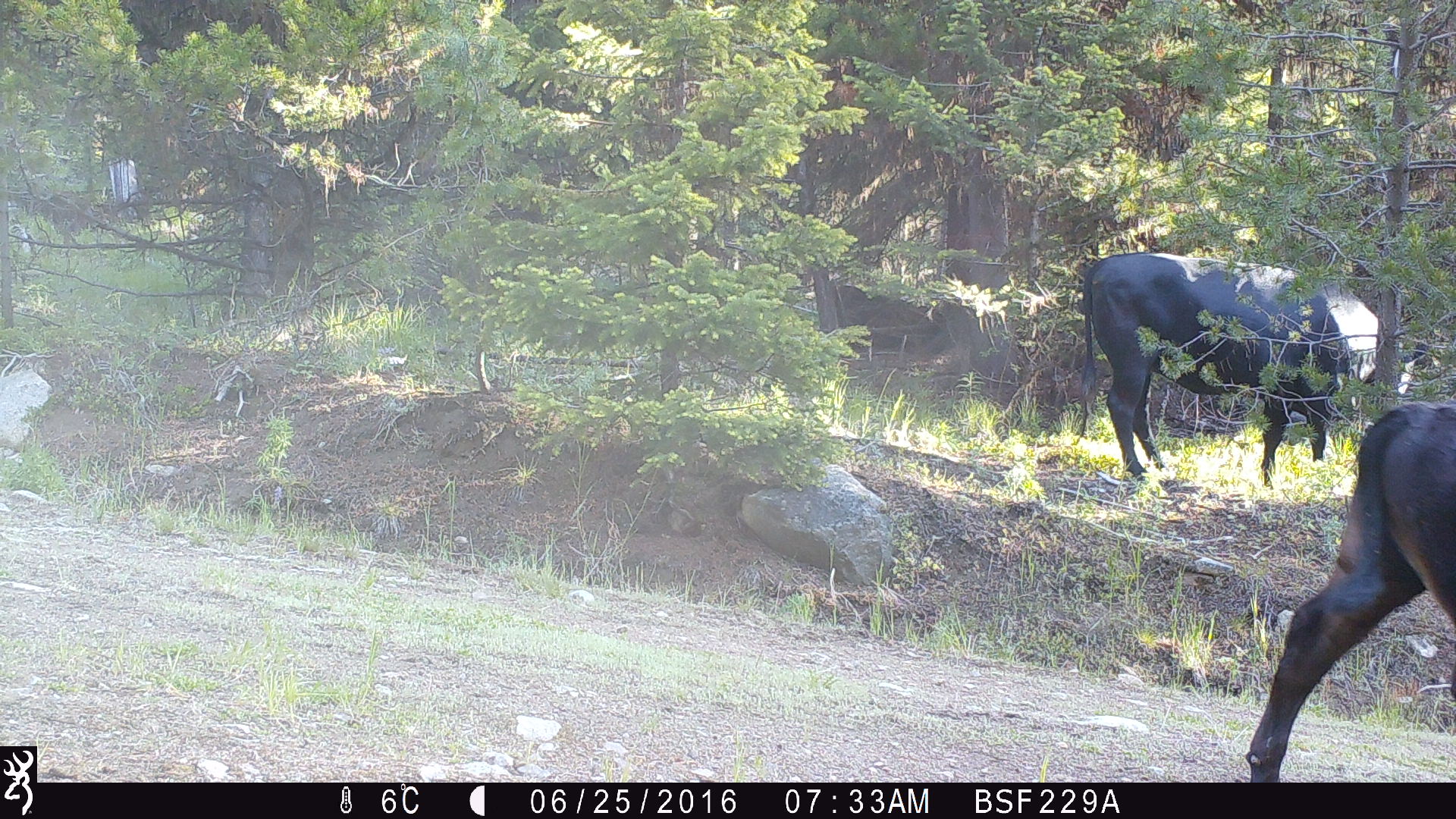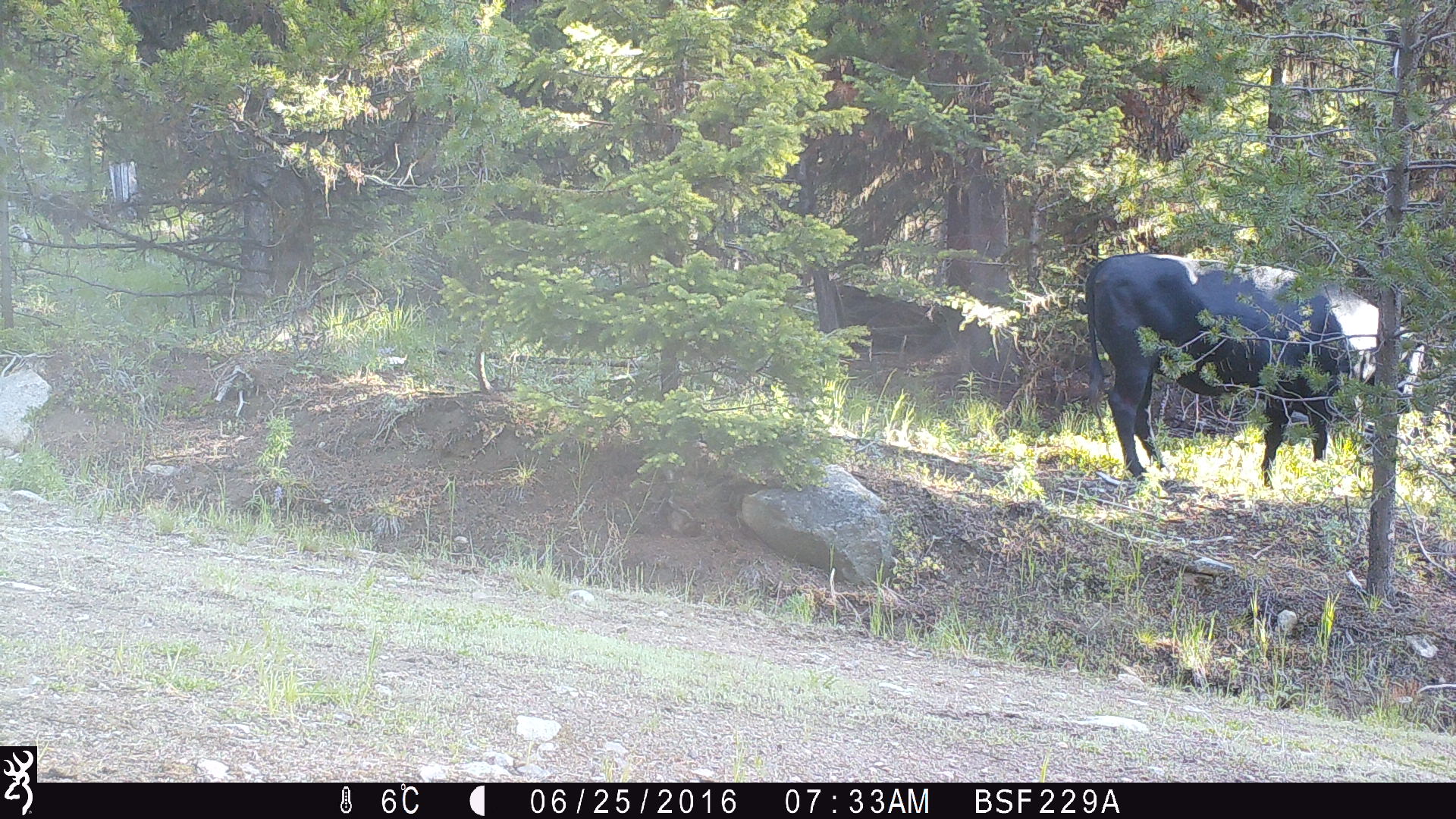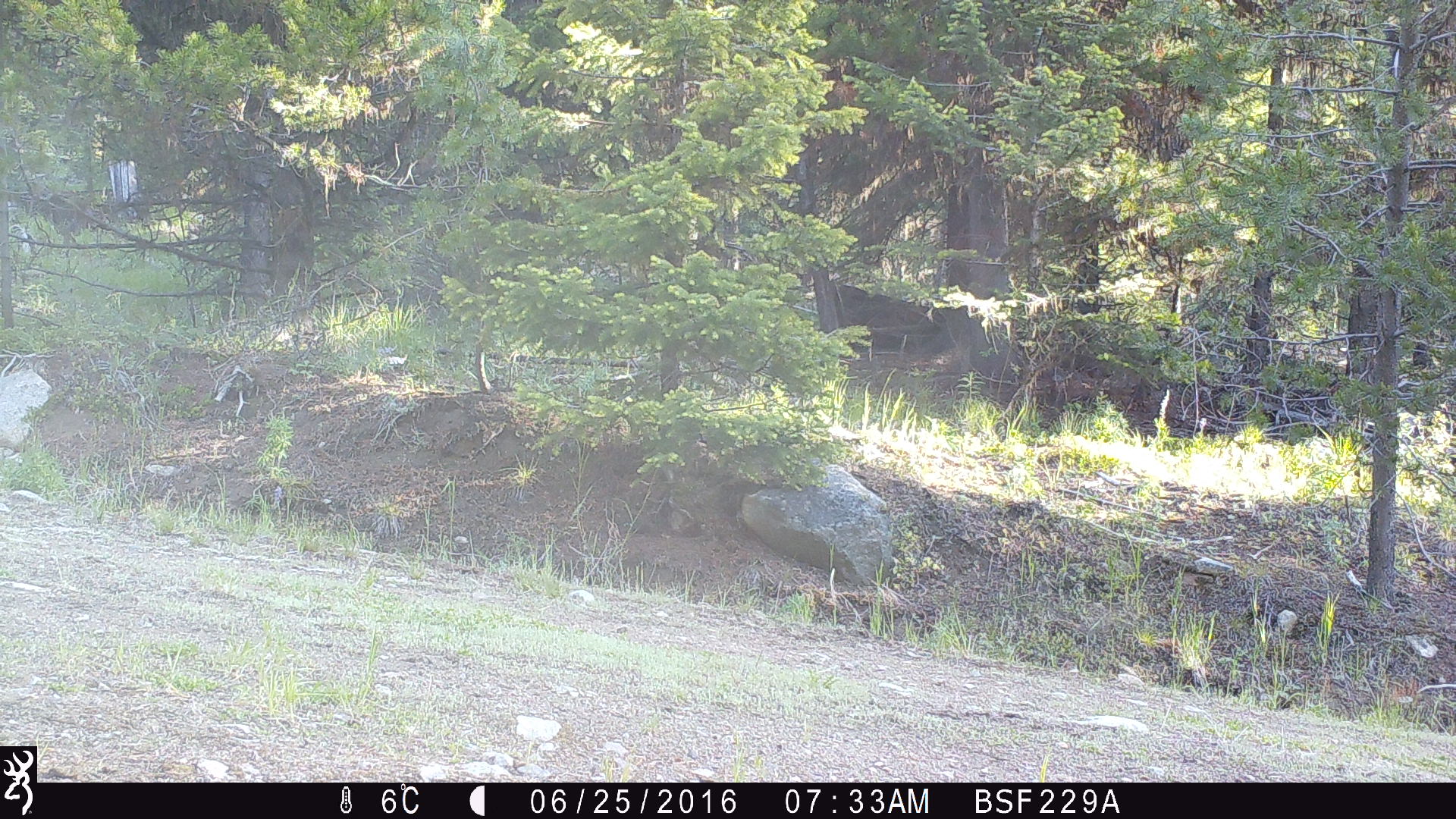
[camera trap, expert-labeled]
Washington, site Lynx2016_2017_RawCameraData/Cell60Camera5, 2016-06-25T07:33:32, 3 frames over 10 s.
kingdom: Animalia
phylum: Chordata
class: Mammalia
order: Artiodactyla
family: Bovidae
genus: Bos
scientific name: Bos taurus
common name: domestic cattle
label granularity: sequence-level